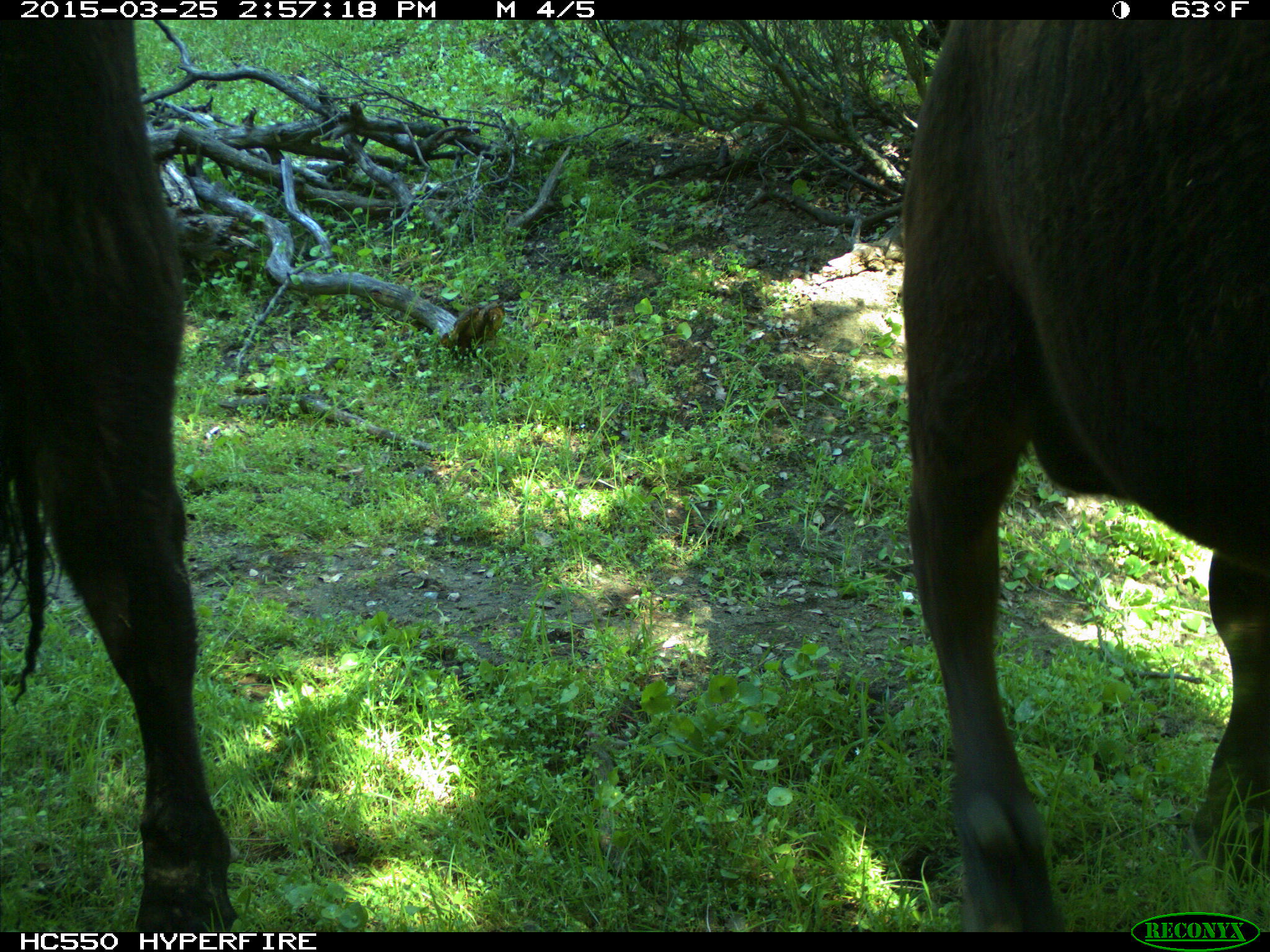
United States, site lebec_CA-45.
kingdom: Animalia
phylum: Chordata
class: Mammalia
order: Artiodactyla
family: Bovidae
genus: Bos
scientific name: Bos taurus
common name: domestic cow